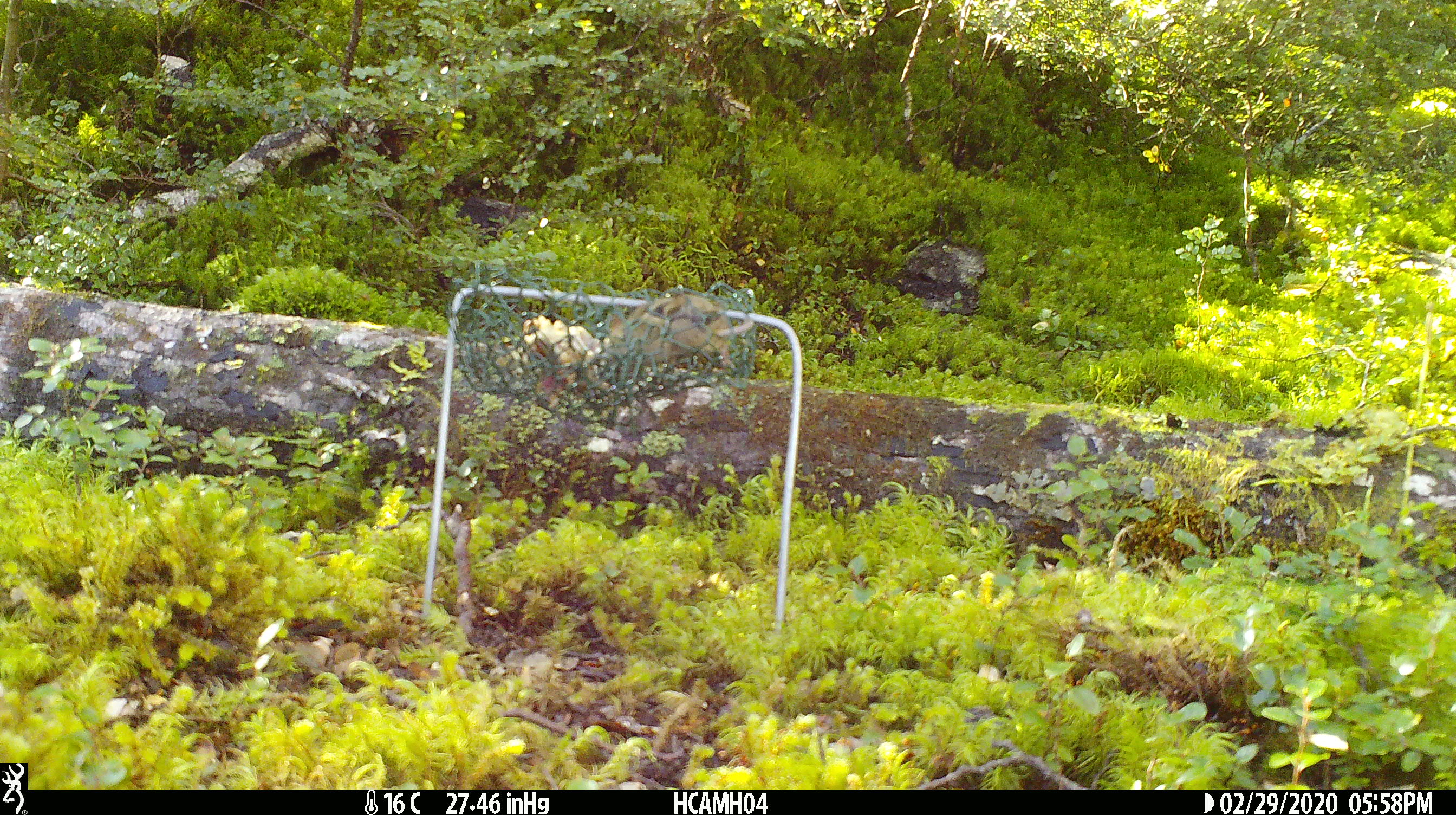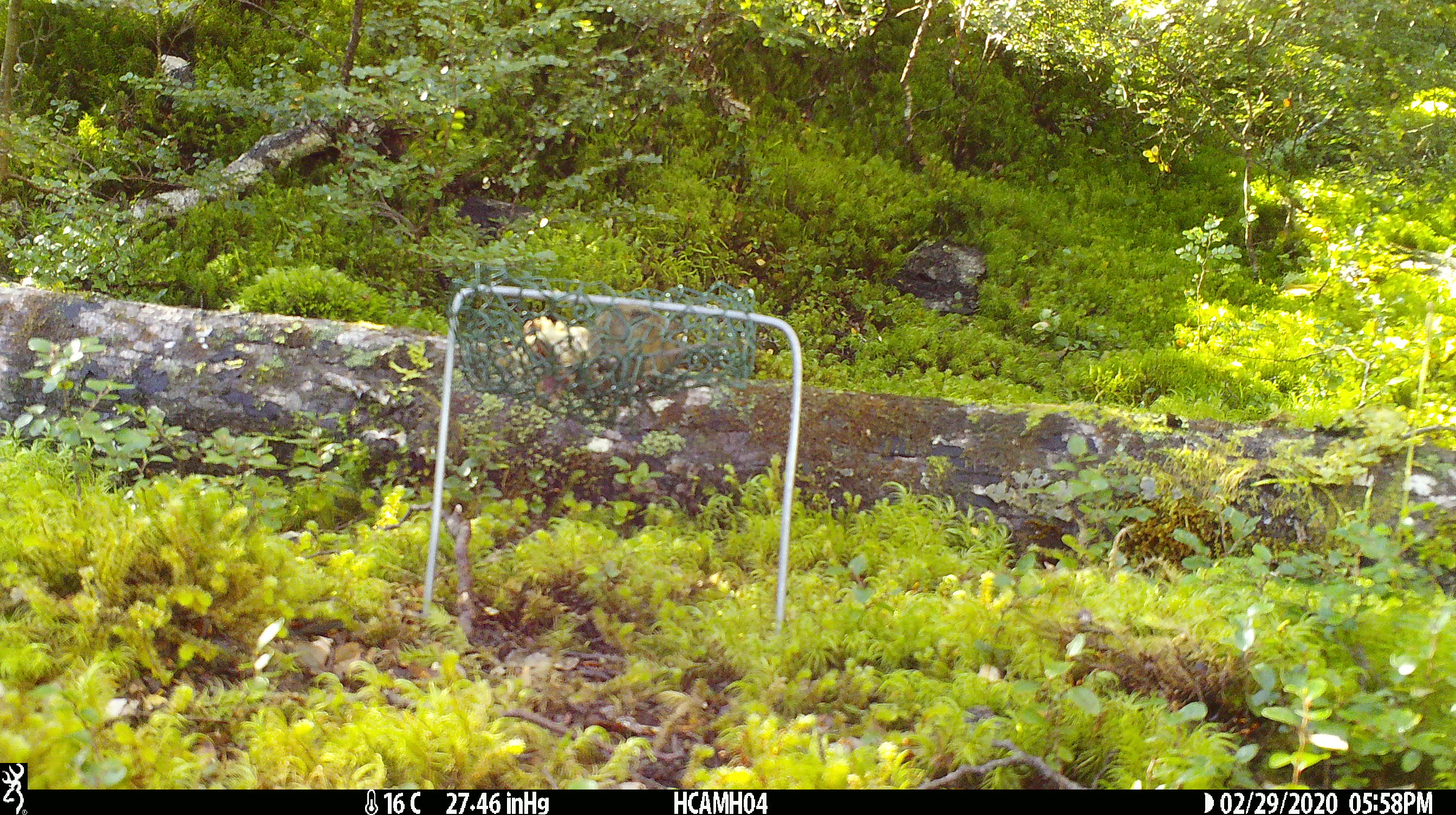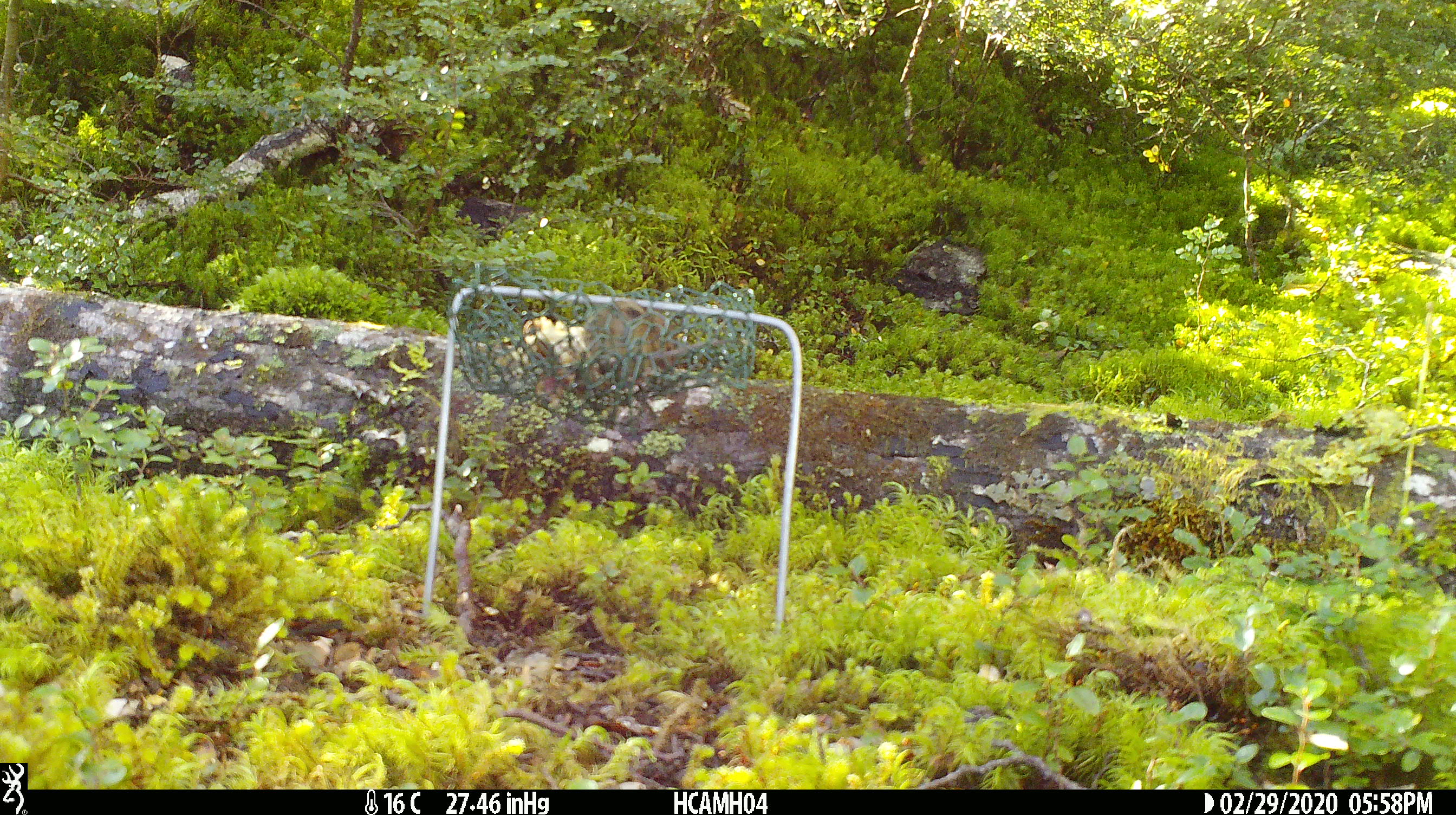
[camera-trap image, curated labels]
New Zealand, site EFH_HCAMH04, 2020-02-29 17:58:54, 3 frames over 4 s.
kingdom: Animalia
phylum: Chordata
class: Mammalia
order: Rodentia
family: Muridae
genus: Mus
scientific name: Mus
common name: mouse